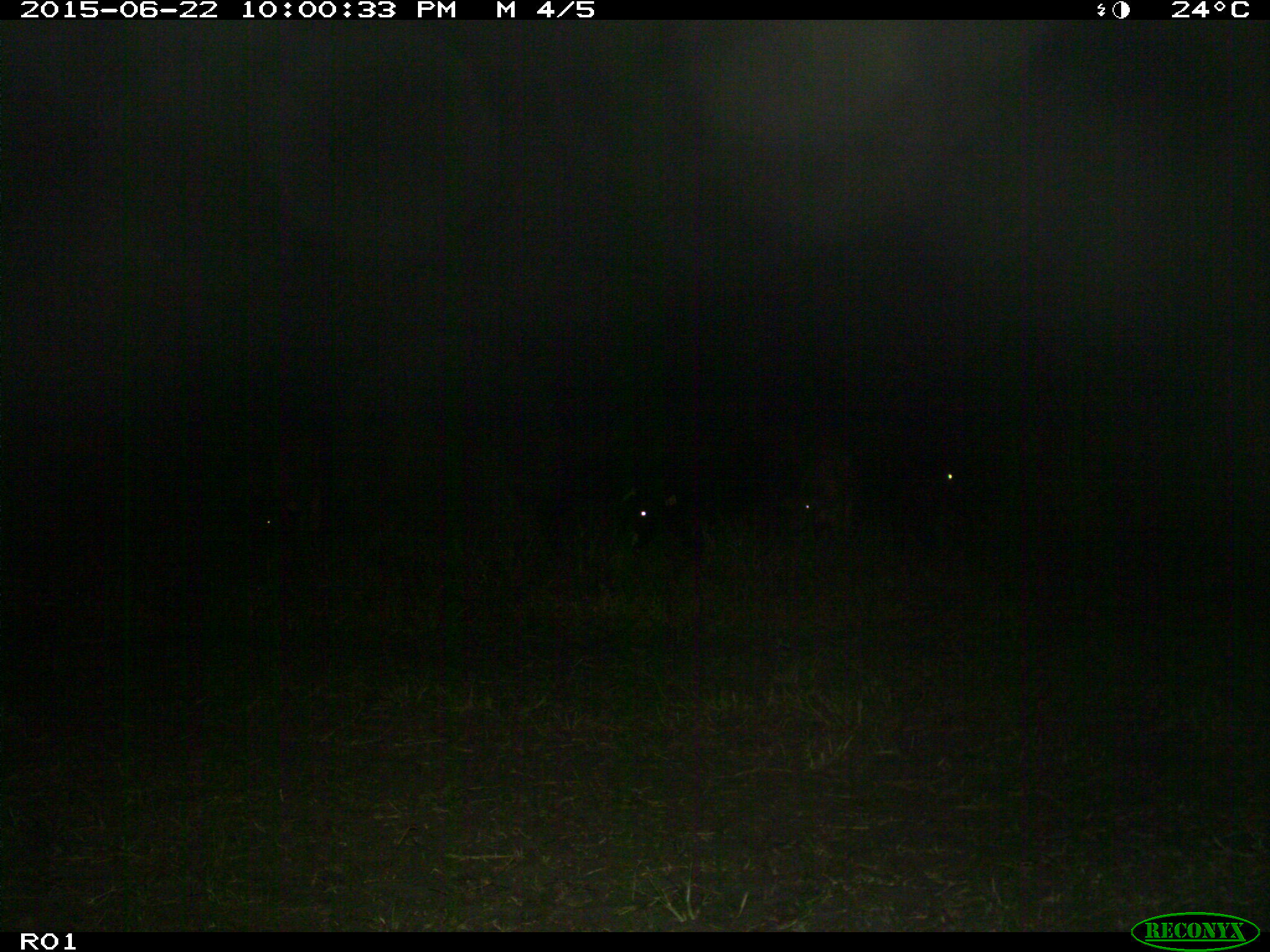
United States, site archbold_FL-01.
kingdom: Animalia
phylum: Chordata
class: Mammalia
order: Artiodactyla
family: Bovidae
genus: Bos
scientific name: Bos taurus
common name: domestic cow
Bos taurus (domestic cow).